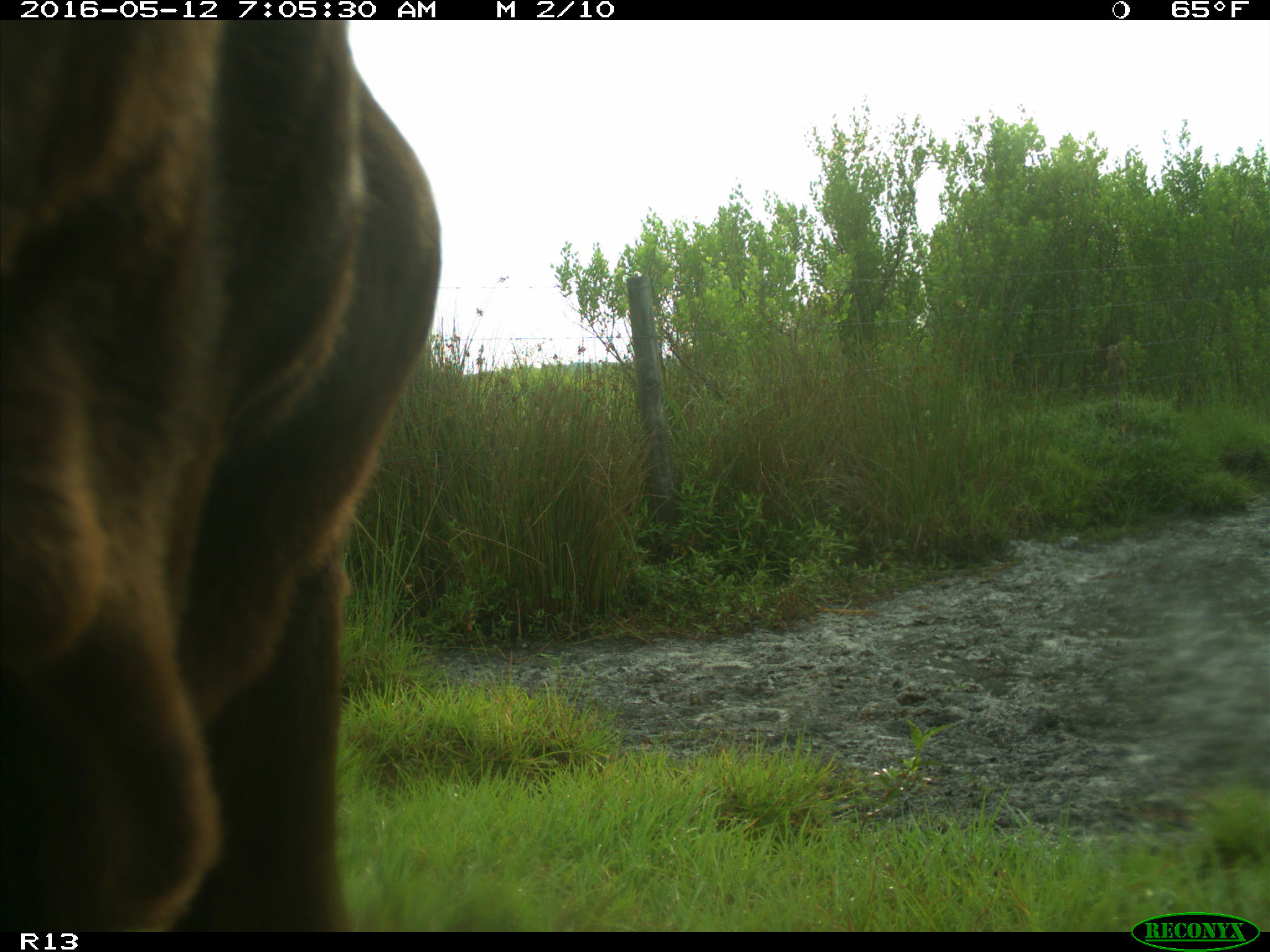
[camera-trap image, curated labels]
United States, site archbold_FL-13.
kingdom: Animalia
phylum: Chordata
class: Mammalia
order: Artiodactyla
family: Bovidae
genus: Bos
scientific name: Bos taurus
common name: domestic cow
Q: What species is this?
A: Bos taurus (domestic cow).